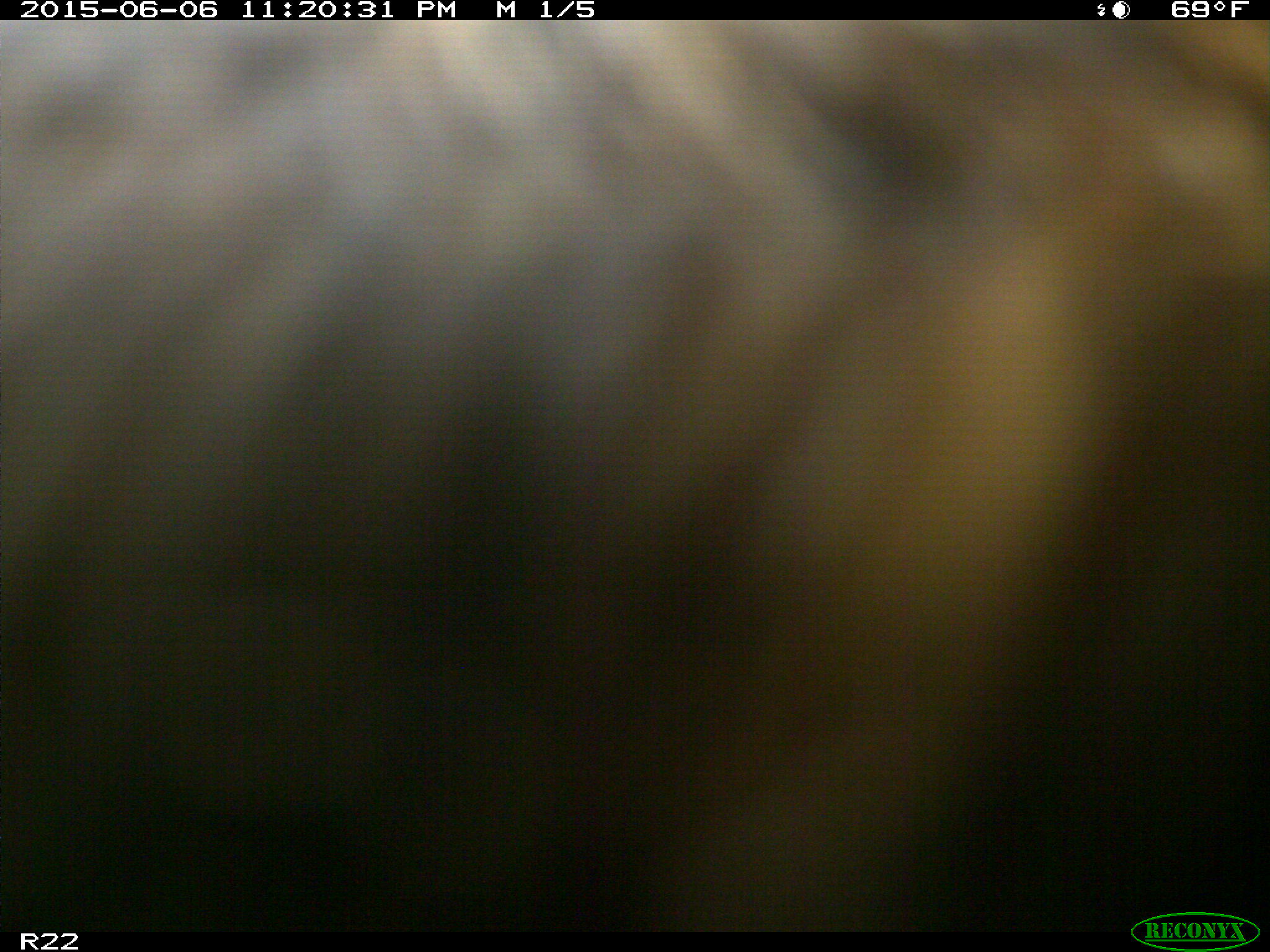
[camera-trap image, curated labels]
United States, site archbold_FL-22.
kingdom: Animalia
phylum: Chordata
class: Mammalia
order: Artiodactyla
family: Bovidae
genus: Bos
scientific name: Bos taurus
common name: domestic cow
Bos taurus (domestic cow).